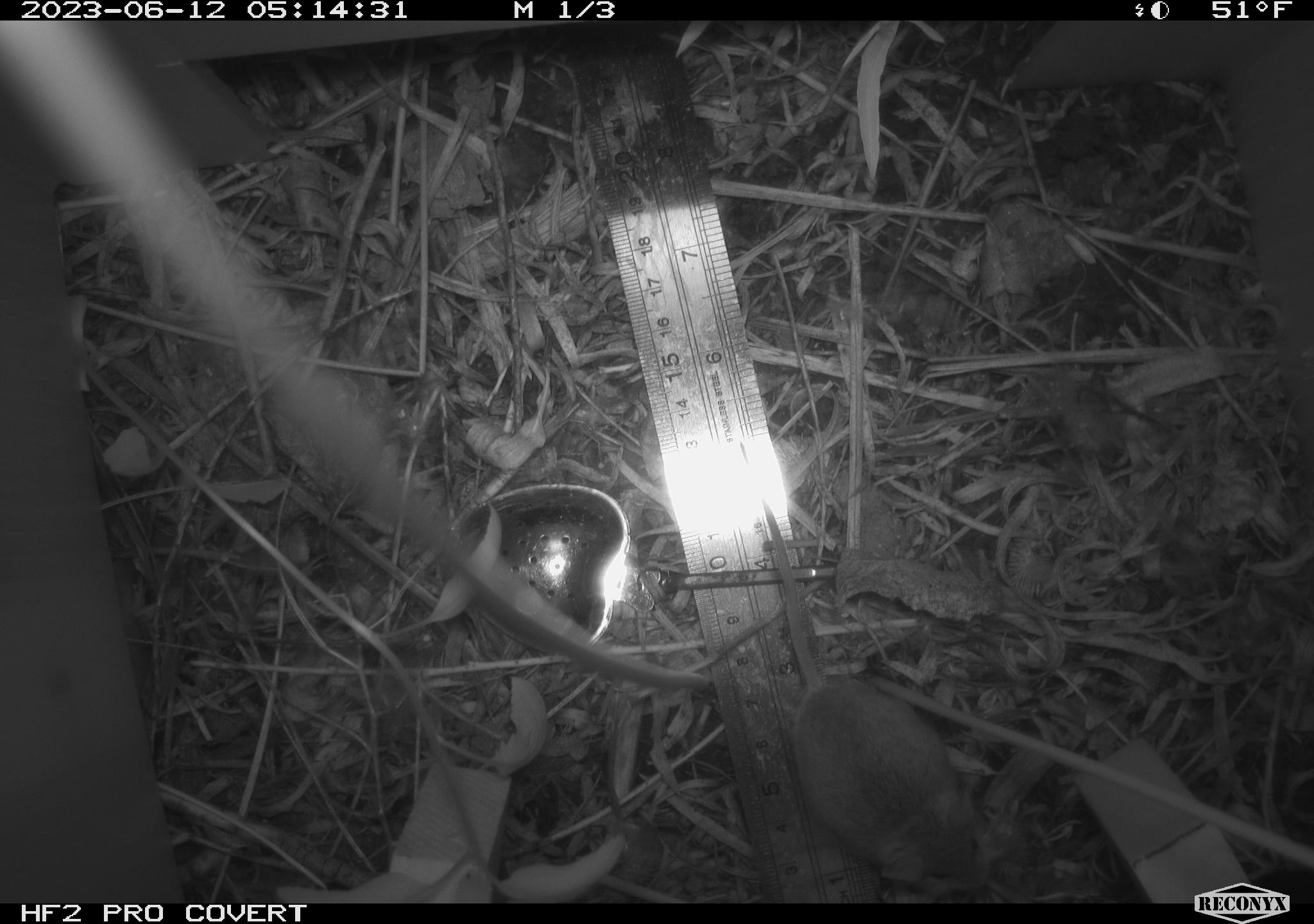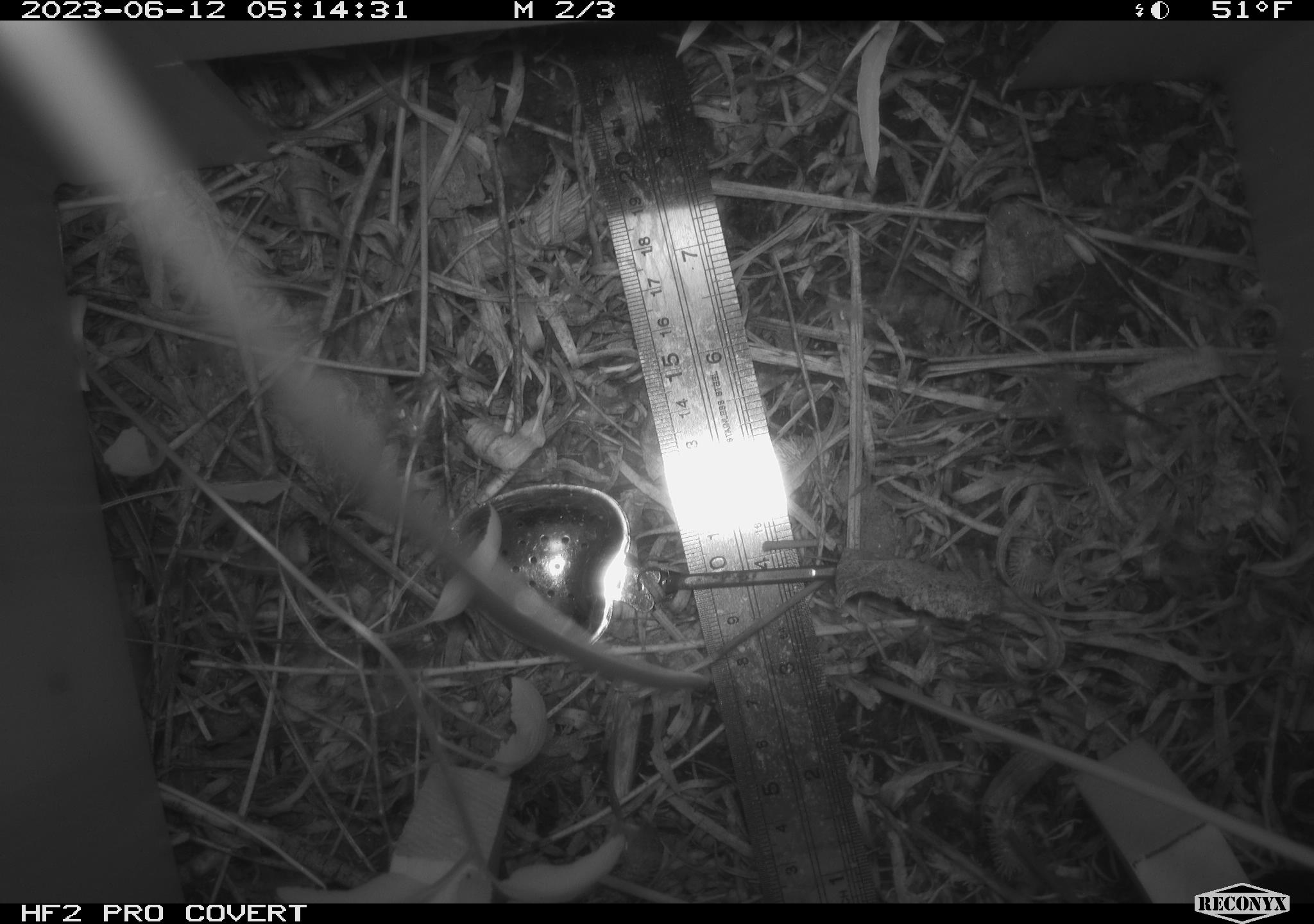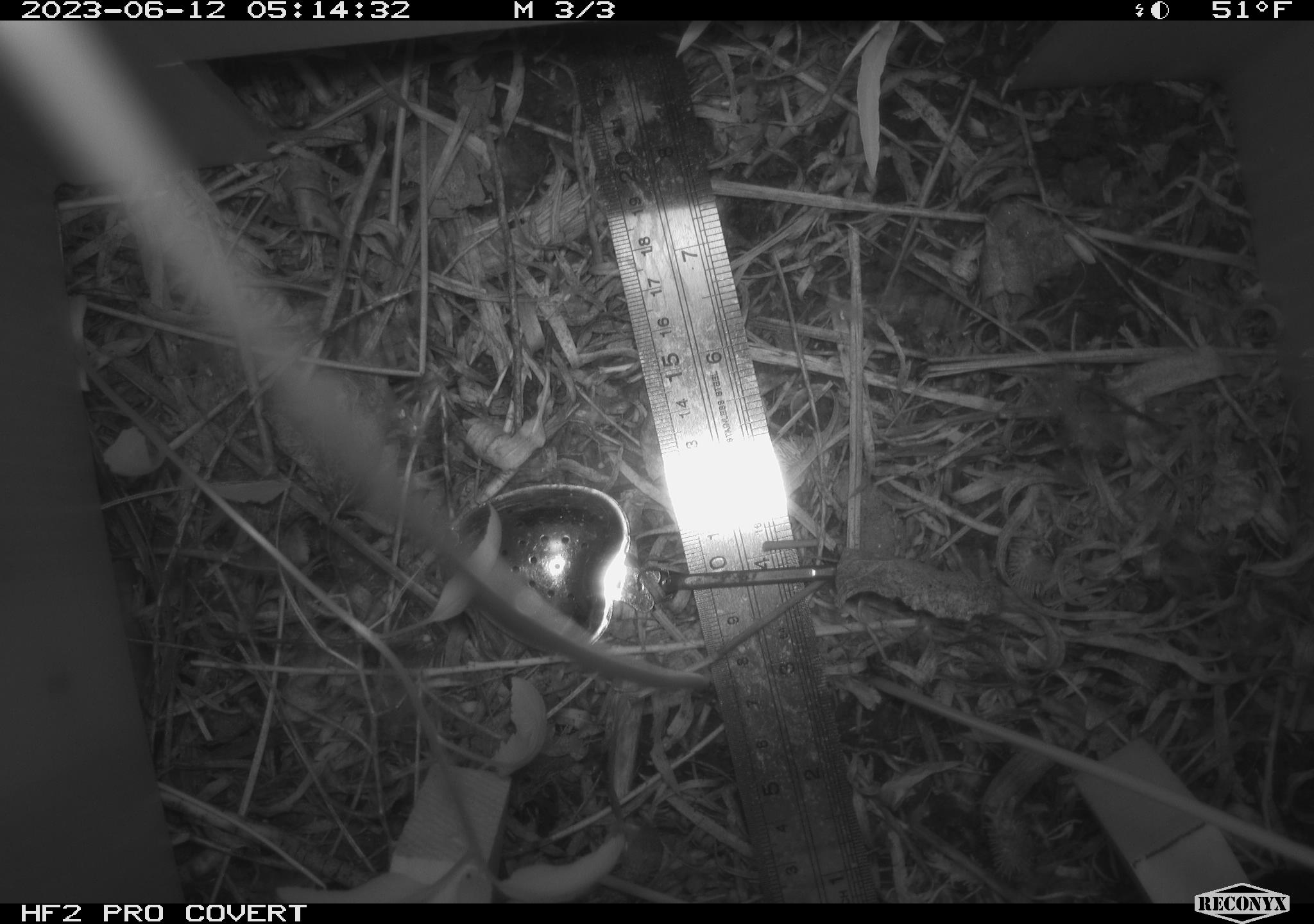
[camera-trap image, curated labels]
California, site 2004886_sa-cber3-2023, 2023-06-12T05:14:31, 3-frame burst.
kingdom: Animalia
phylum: Chordata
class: Mammalia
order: Rodentia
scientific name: Rodentia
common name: mouse species